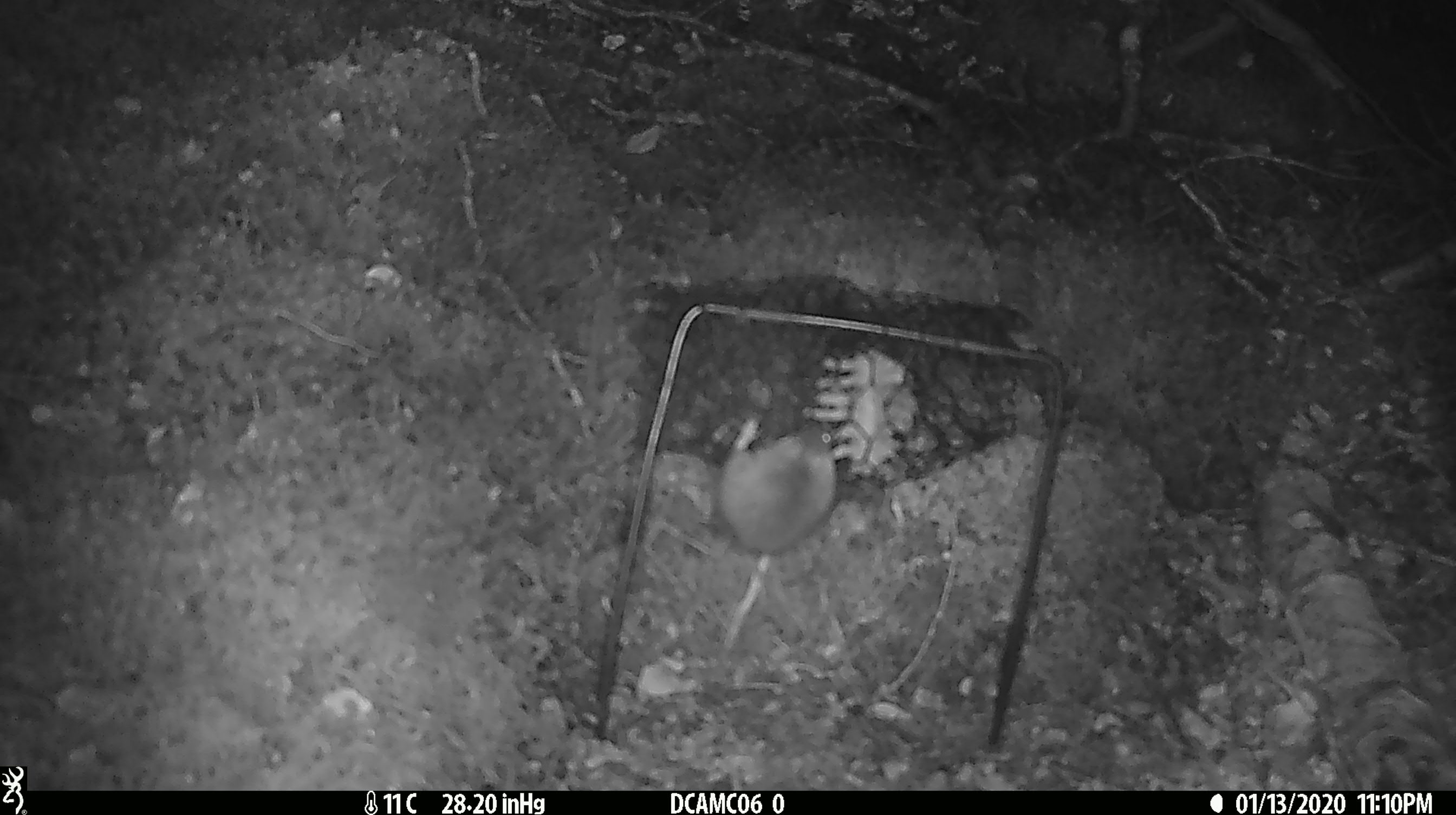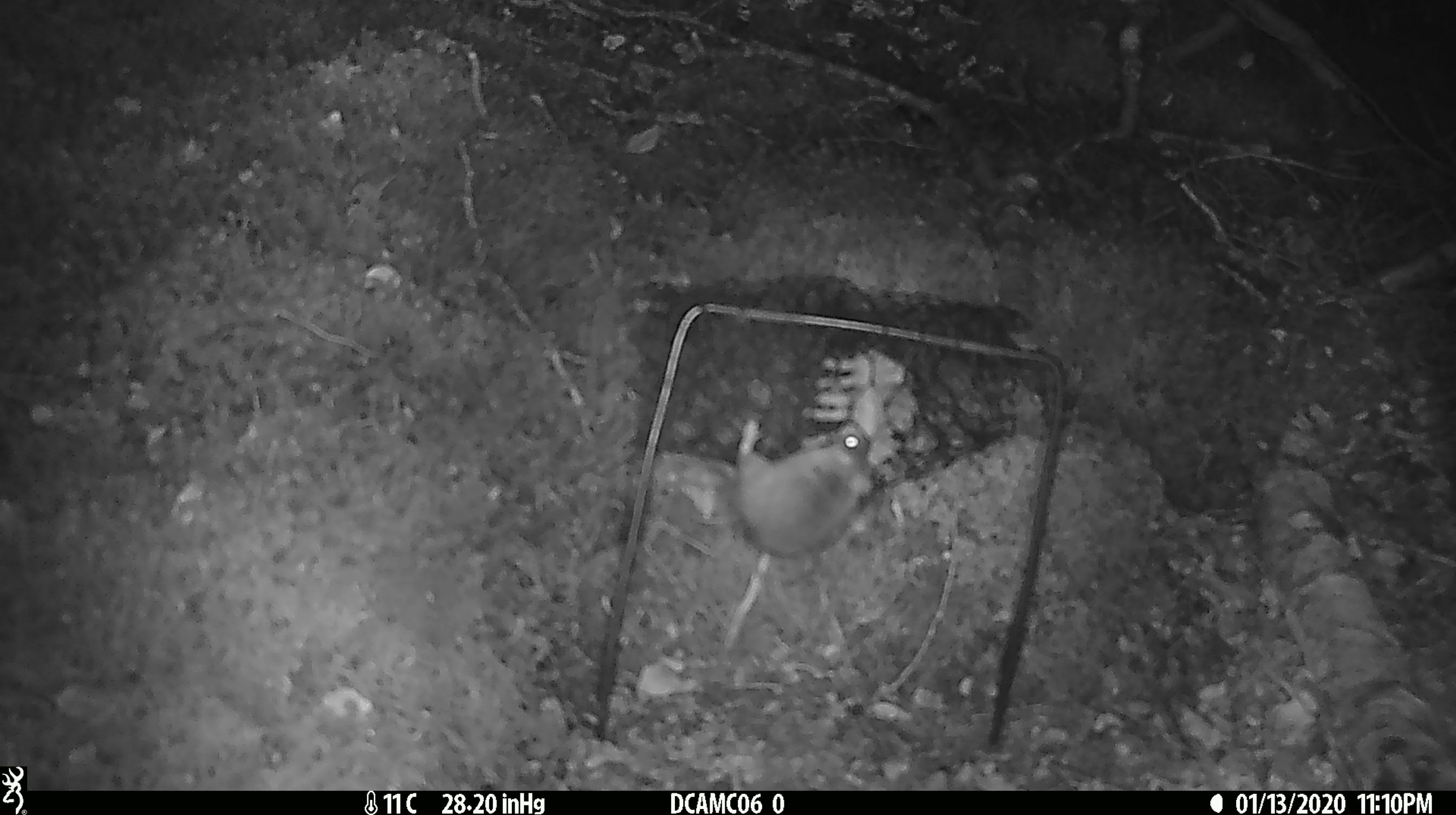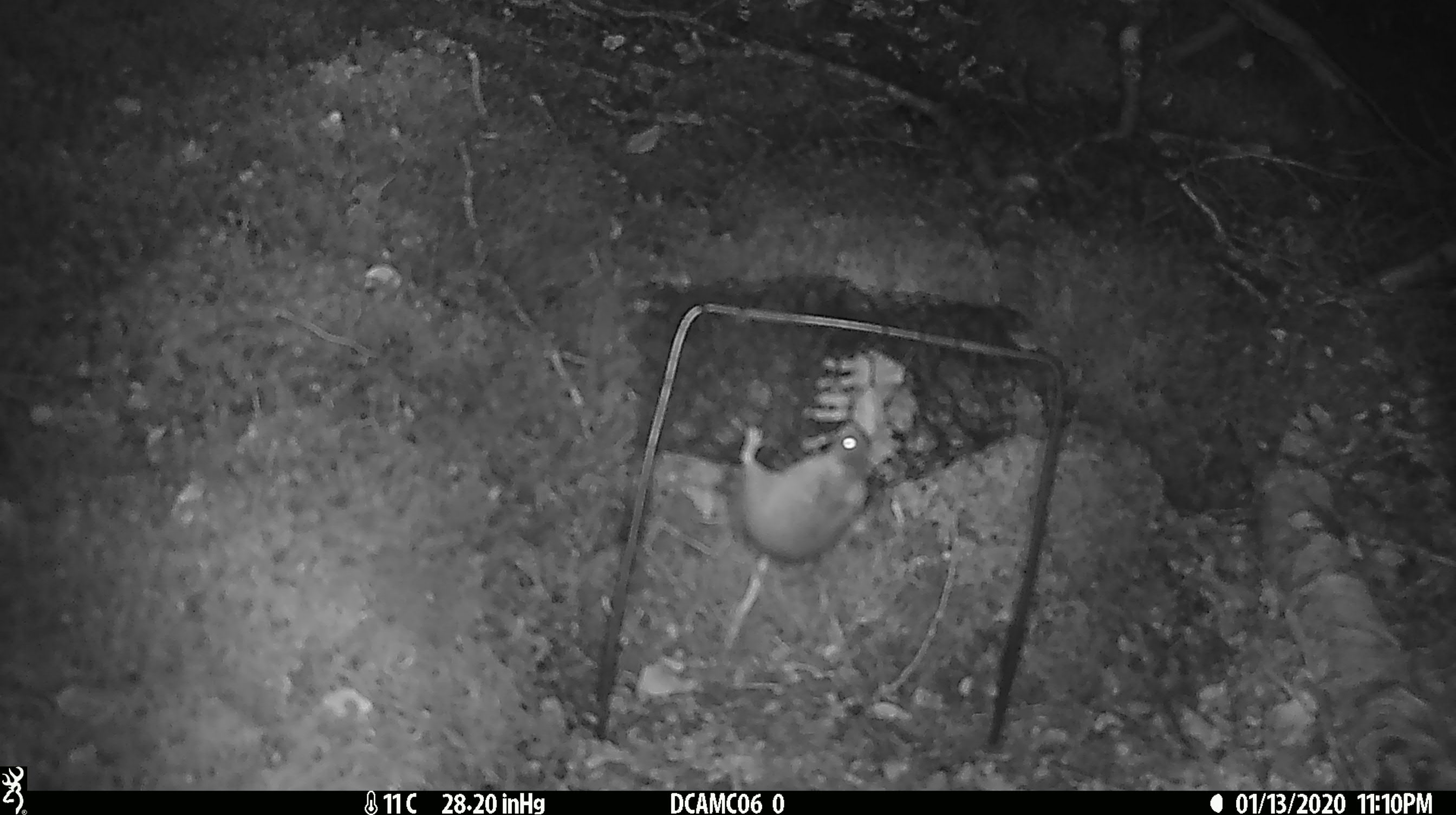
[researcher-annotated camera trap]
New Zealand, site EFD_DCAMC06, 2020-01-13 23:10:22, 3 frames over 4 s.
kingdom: Animalia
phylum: Chordata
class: Mammalia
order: Rodentia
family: Muridae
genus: Mus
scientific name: Mus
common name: mouse